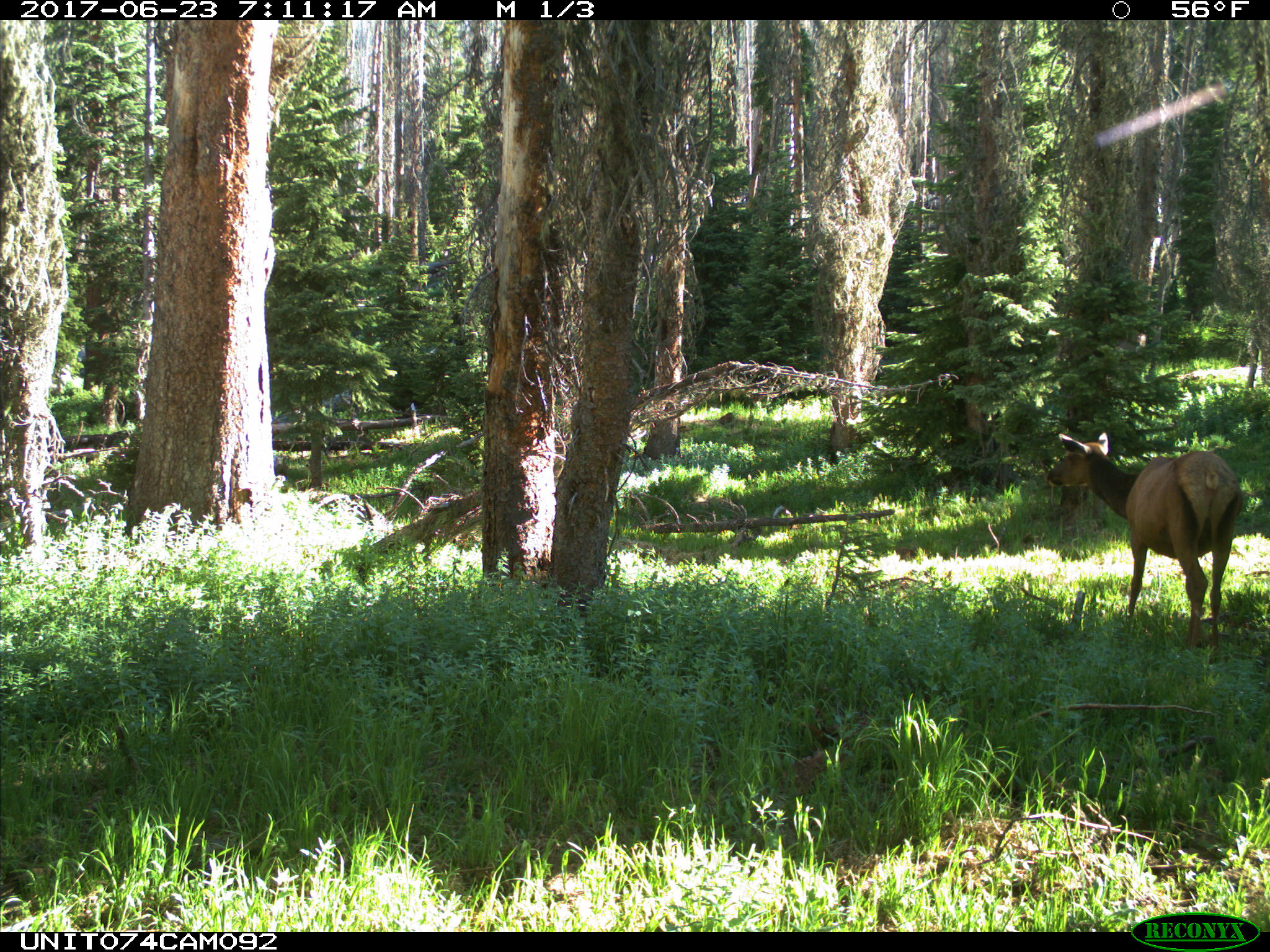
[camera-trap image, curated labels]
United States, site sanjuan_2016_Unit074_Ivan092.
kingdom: Animalia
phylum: Chordata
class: Mammalia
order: Artiodactyla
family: Cervidae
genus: Cervus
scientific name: Cervus elaphus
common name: red deer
Cervus elaphus (red deer).